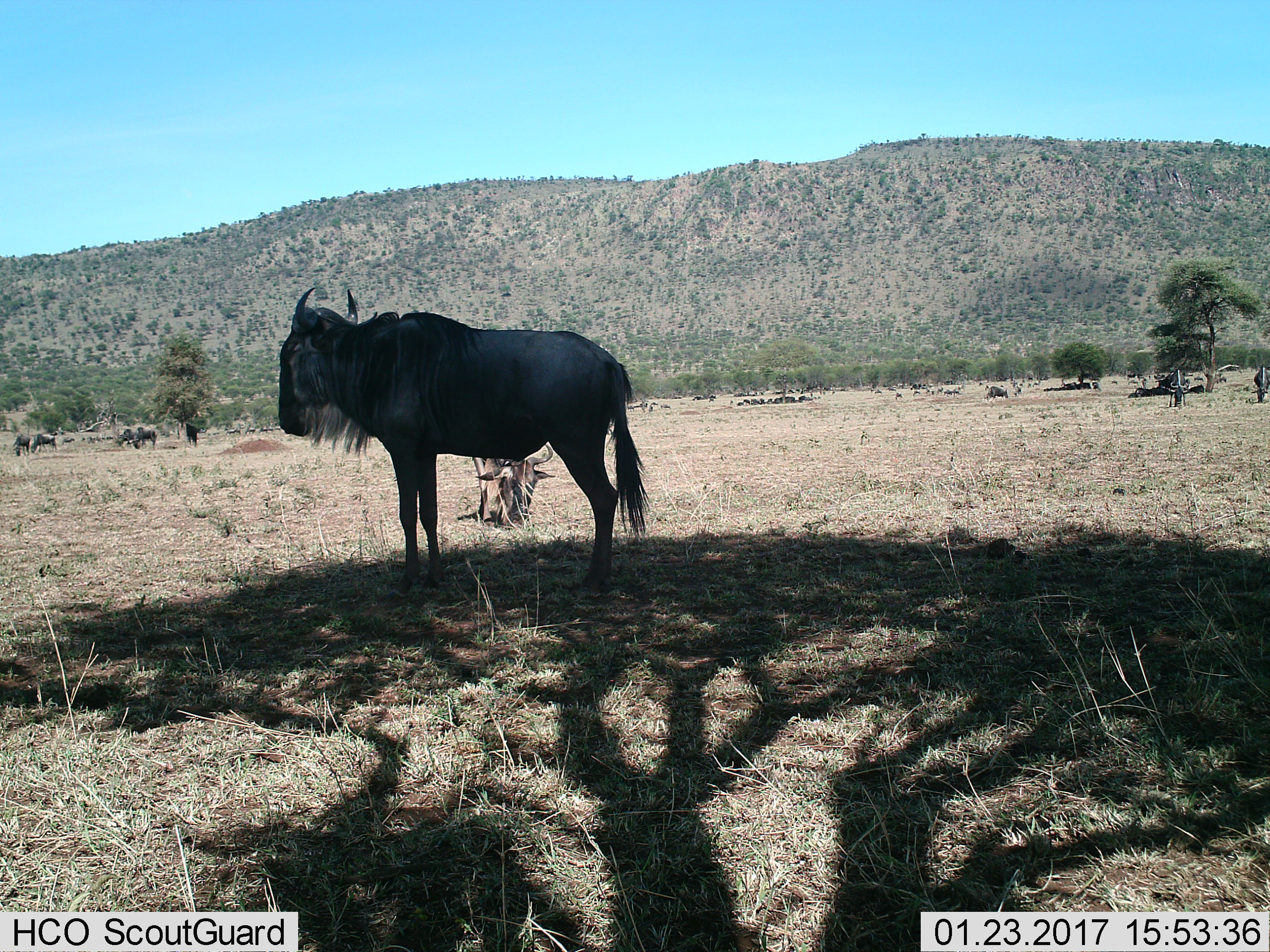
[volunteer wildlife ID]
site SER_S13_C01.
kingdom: Animalia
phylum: Chordata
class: Mammalia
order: Artiodactyla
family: Bovidae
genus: Connochaetes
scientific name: Connochaetes taurinus taurinus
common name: blue wildebeest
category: wildebeestblue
Wildebeestblue (blue wildebeest) (Connochaetes taurinus taurinus), count 11-50. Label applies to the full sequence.